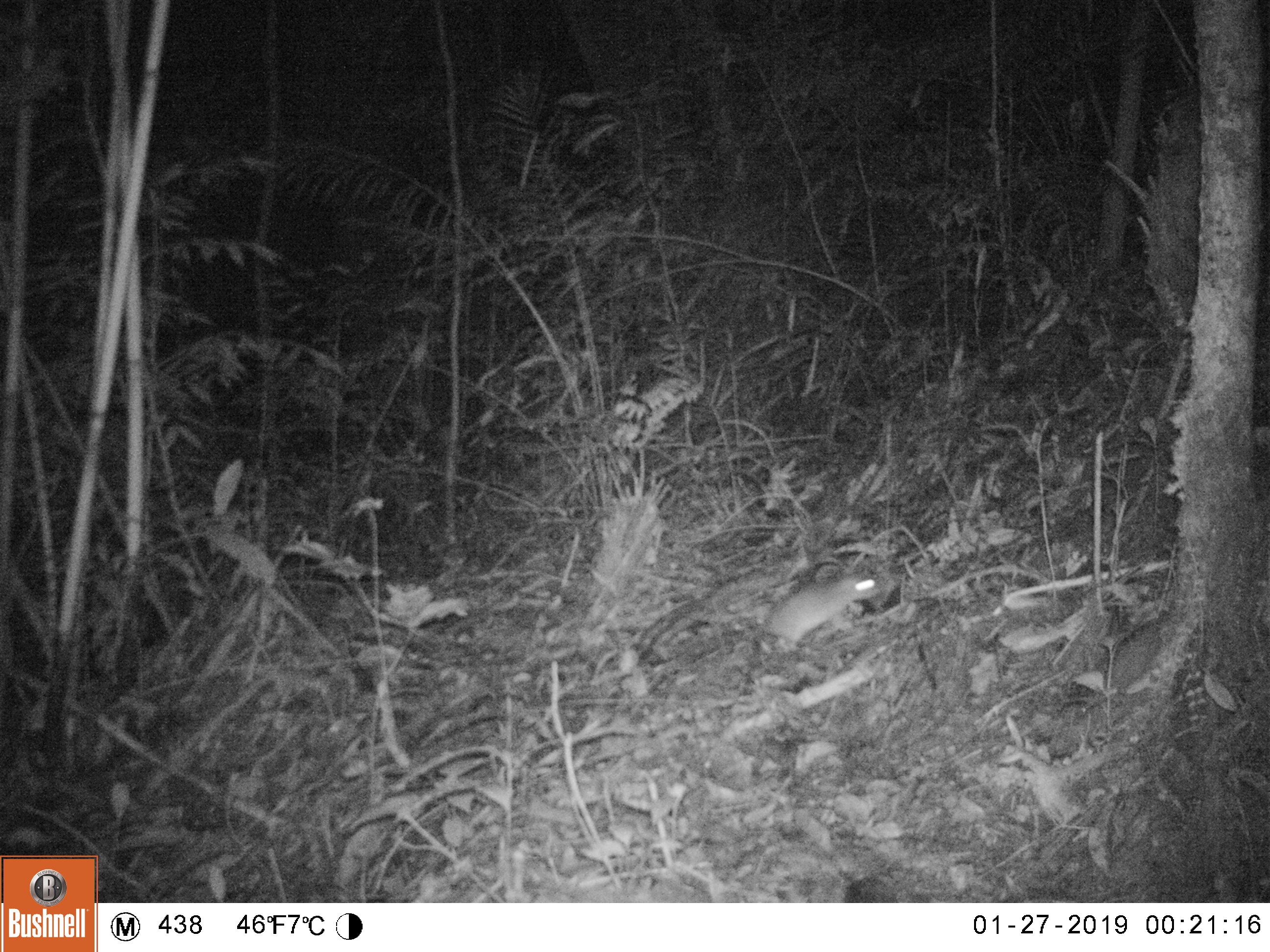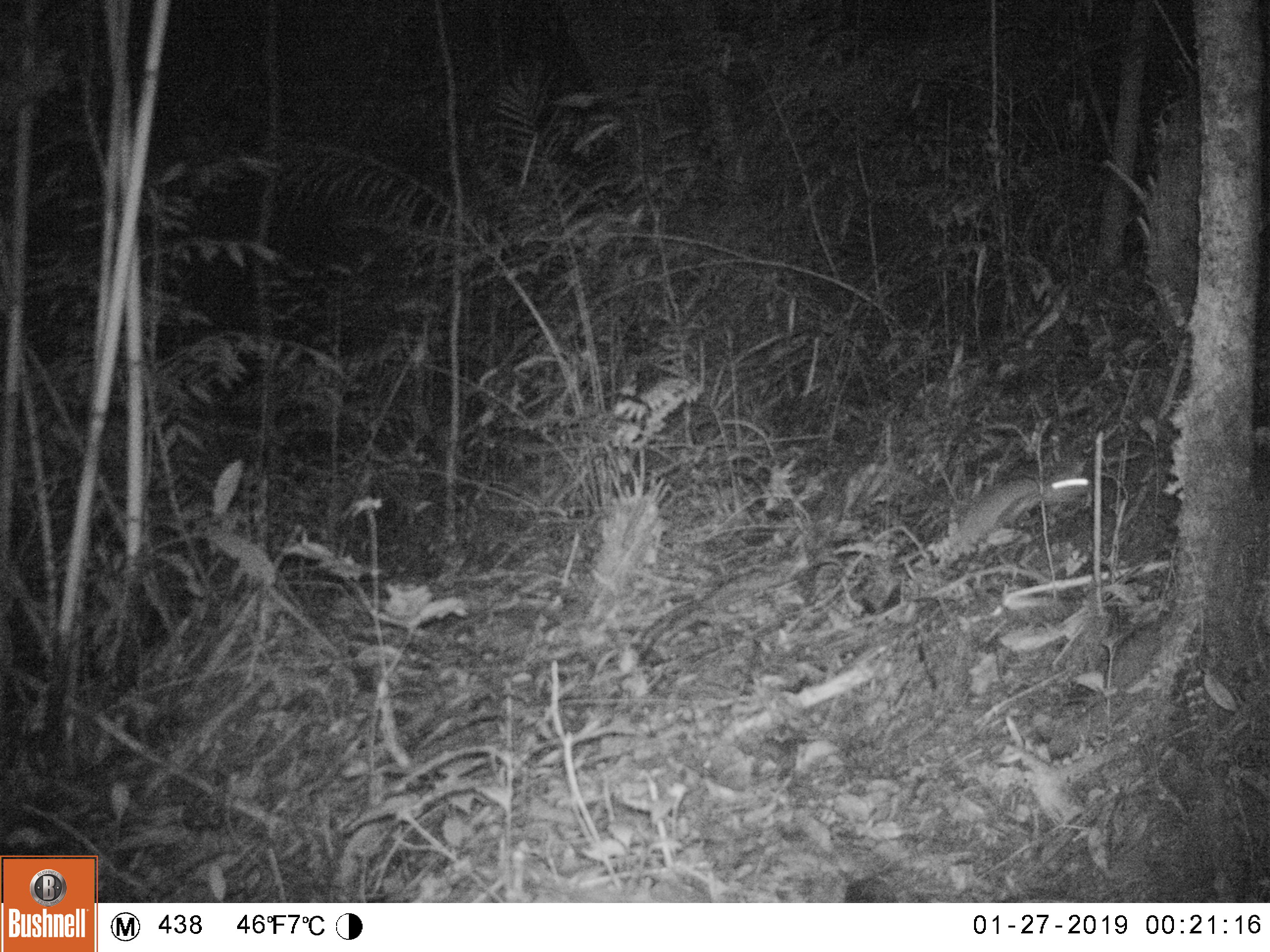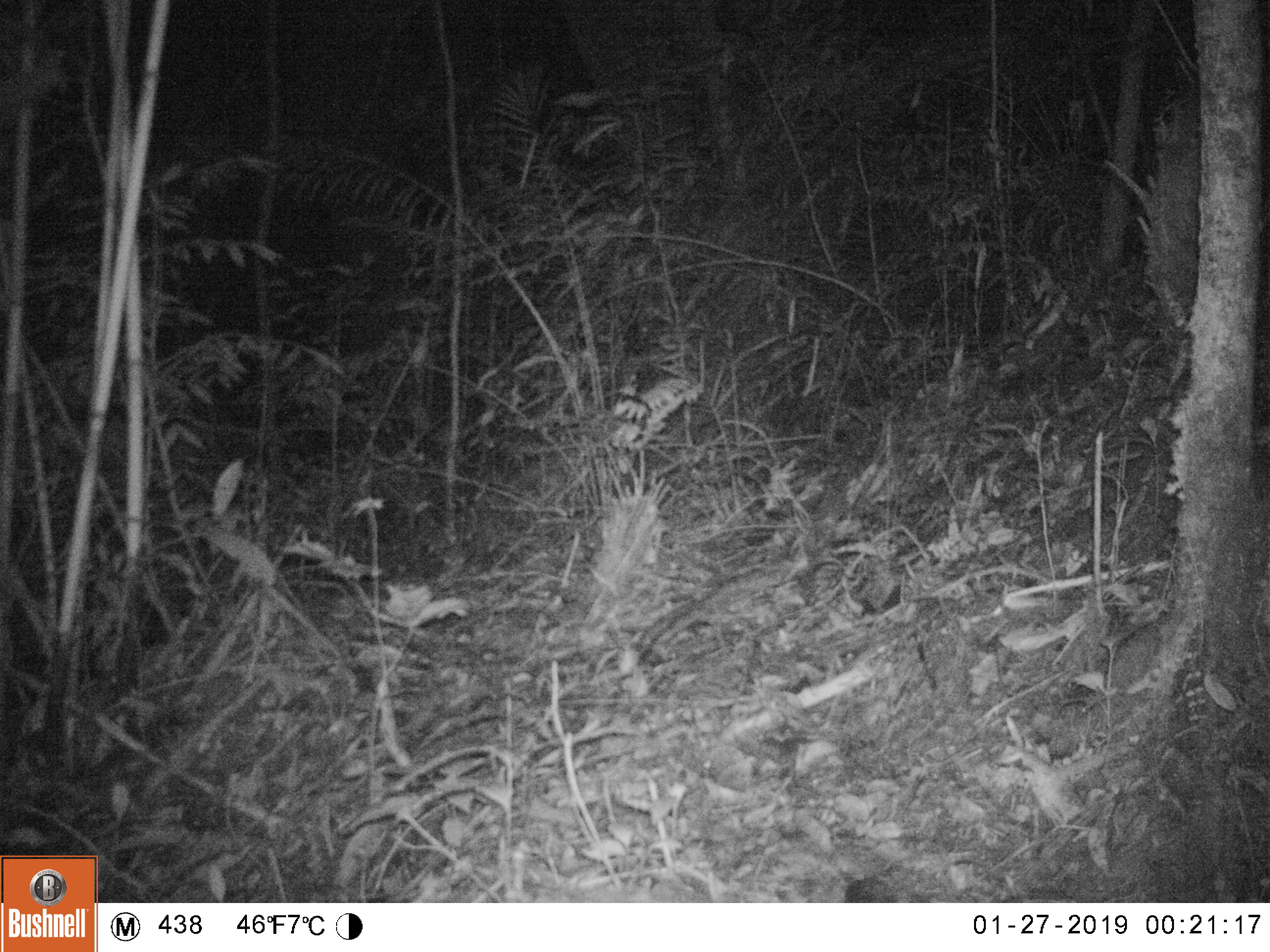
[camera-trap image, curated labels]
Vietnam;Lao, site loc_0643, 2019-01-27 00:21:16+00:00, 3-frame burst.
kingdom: Animalia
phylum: Chordata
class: Mammalia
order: Rodentia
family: Muridae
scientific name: Muridae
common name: old-world mice and rats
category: unidentified murid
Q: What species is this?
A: Unidentified murid (old-world mice and rats) (Muridae).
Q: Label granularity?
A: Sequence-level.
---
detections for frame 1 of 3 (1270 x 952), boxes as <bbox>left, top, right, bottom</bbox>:
unidentified murid: <bbox>762, 572, 882, 650</bbox>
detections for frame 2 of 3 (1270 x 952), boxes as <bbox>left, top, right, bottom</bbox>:
unidentified murid: <bbox>956, 472, 1091, 544</bbox>